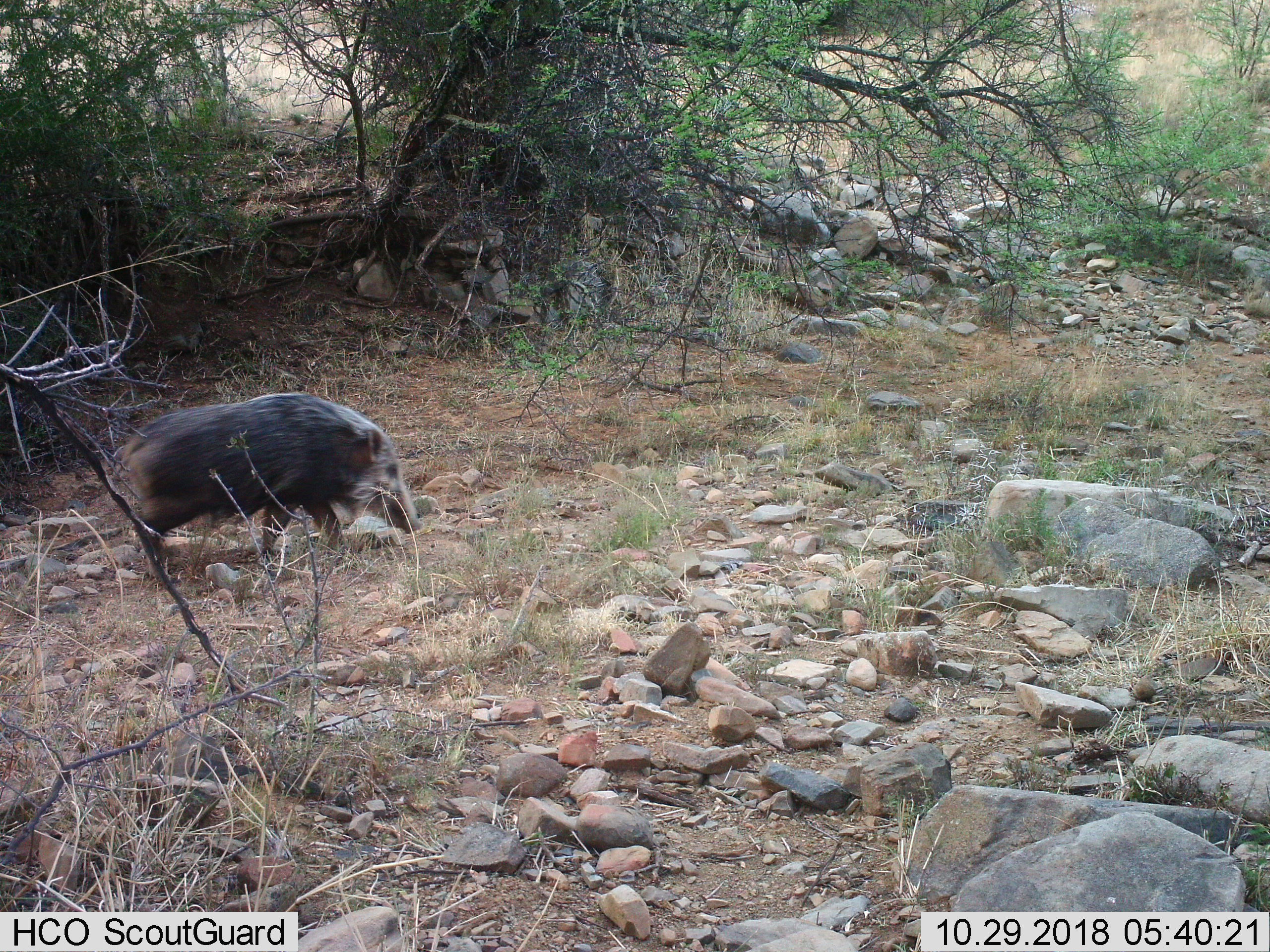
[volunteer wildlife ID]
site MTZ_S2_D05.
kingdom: Animalia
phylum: Chordata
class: Mammalia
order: Artiodactyla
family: Suidae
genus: Potamochoerus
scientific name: Potamochoerus larvatus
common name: bushpig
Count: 1.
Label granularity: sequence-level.